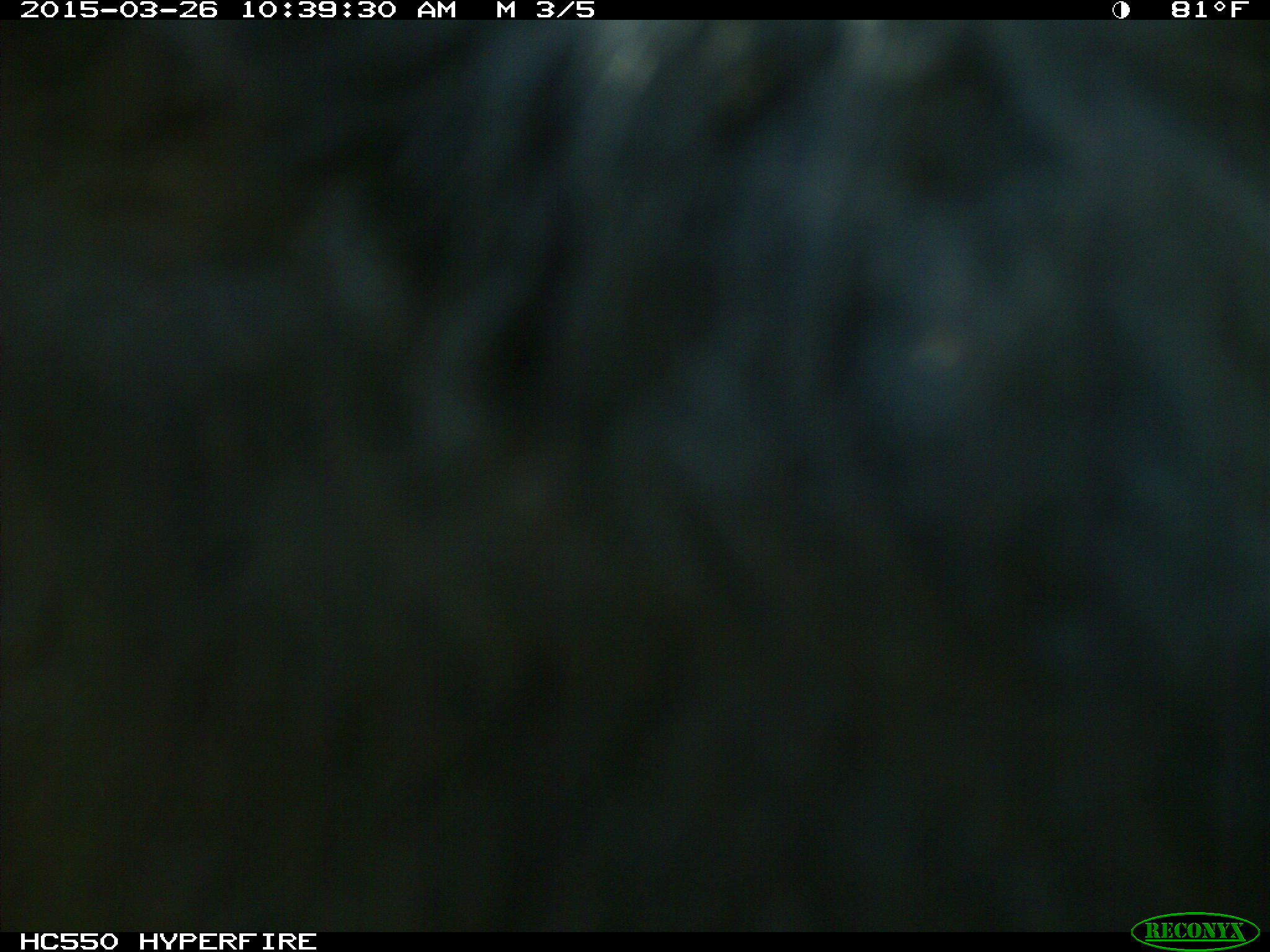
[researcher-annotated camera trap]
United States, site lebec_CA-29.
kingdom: Animalia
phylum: Chordata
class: Mammalia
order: Artiodactyla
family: Bovidae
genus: Bos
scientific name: Bos taurus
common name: domestic cow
Bos taurus (domestic cow).